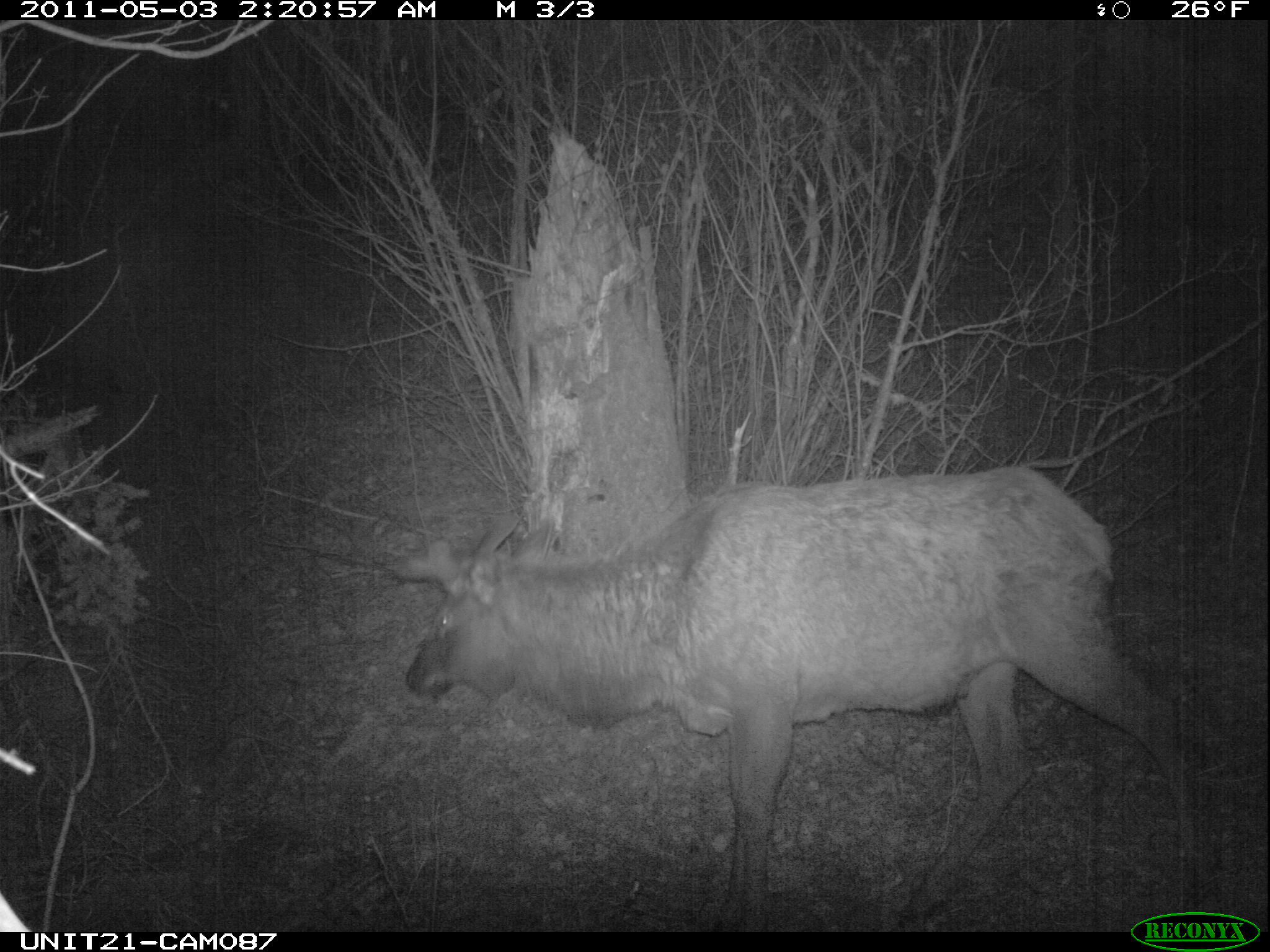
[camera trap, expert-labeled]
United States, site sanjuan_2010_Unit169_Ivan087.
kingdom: Animalia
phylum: Chordata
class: Mammalia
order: Artiodactyla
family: Cervidae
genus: Cervus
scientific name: Cervus elaphus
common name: red deer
Cervus elaphus (red deer).